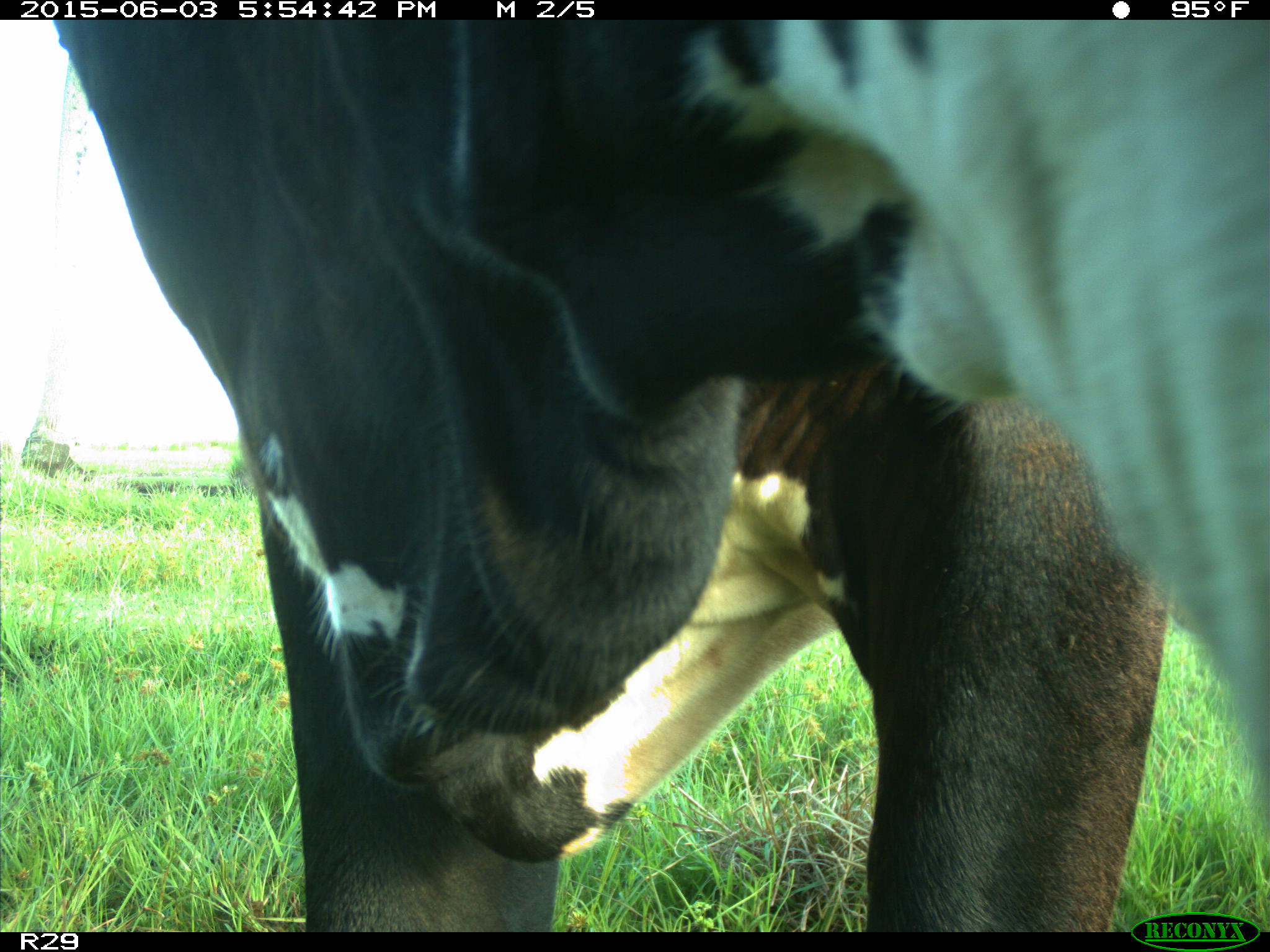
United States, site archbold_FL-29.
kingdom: Animalia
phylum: Chordata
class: Mammalia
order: Artiodactyla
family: Bovidae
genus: Bos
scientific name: Bos taurus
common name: domestic cow